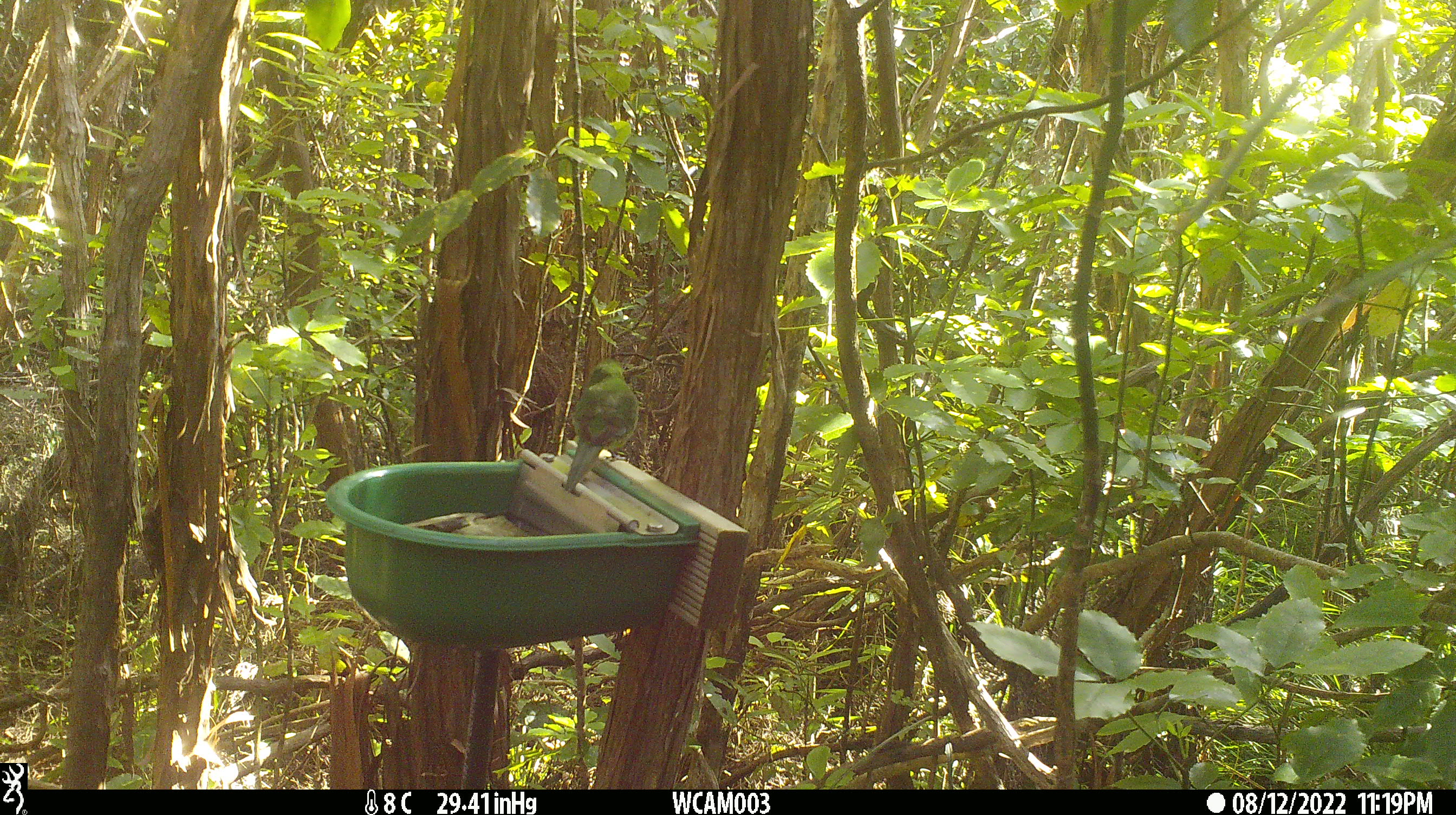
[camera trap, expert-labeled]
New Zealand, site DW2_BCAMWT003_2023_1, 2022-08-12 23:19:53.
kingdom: Animalia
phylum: Chordata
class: Aves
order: Psittaciformes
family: Psittaculidae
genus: Cyanoramphus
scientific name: Cyanoramphus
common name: parakeet